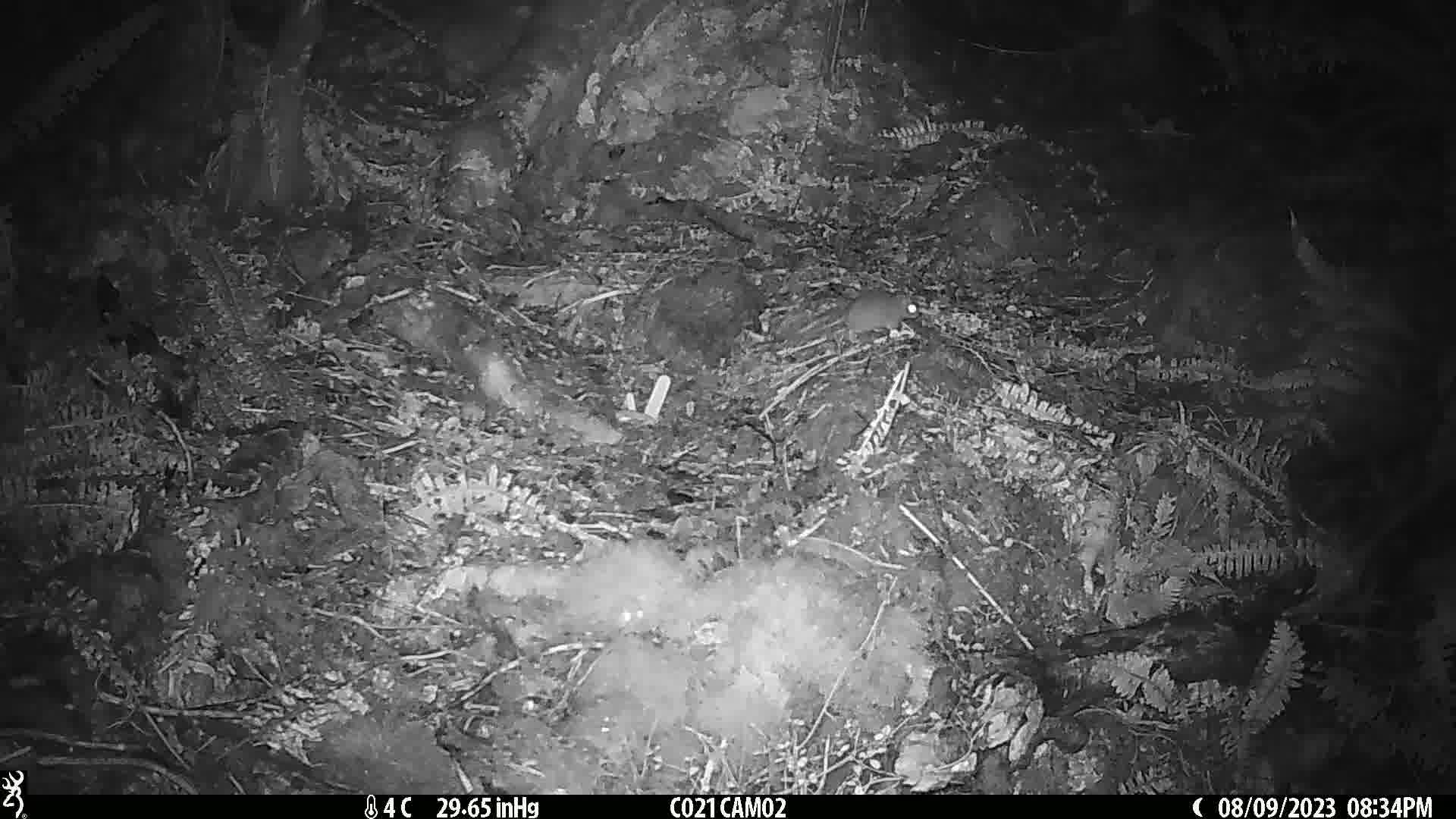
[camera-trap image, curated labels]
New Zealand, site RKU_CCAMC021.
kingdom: Animalia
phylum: Chordata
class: Mammalia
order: Rodentia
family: Muridae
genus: Rattus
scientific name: Rattus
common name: rat